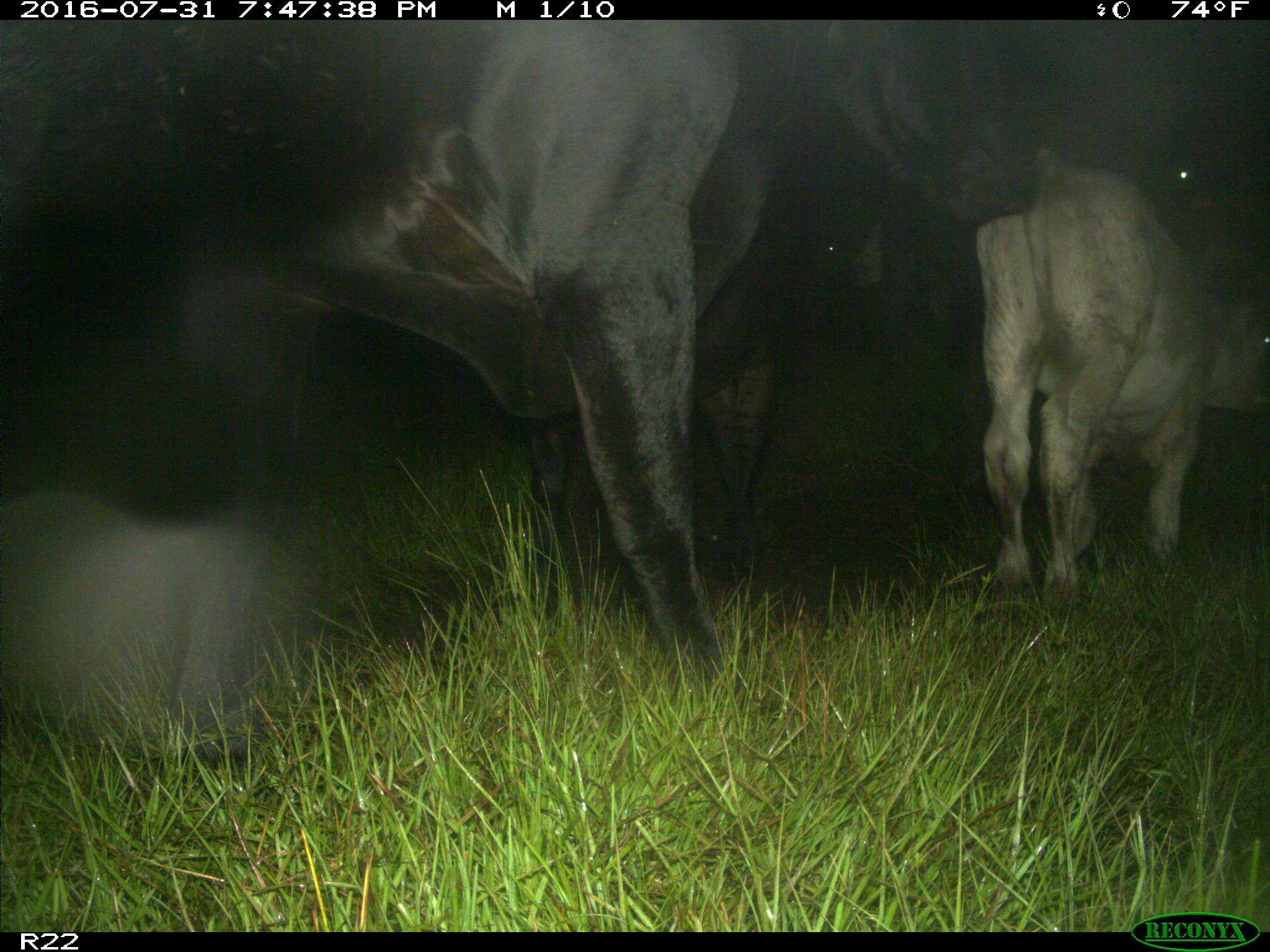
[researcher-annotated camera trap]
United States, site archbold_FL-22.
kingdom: Animalia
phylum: Chordata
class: Mammalia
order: Artiodactyla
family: Bovidae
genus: Bos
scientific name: Bos taurus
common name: domestic cow